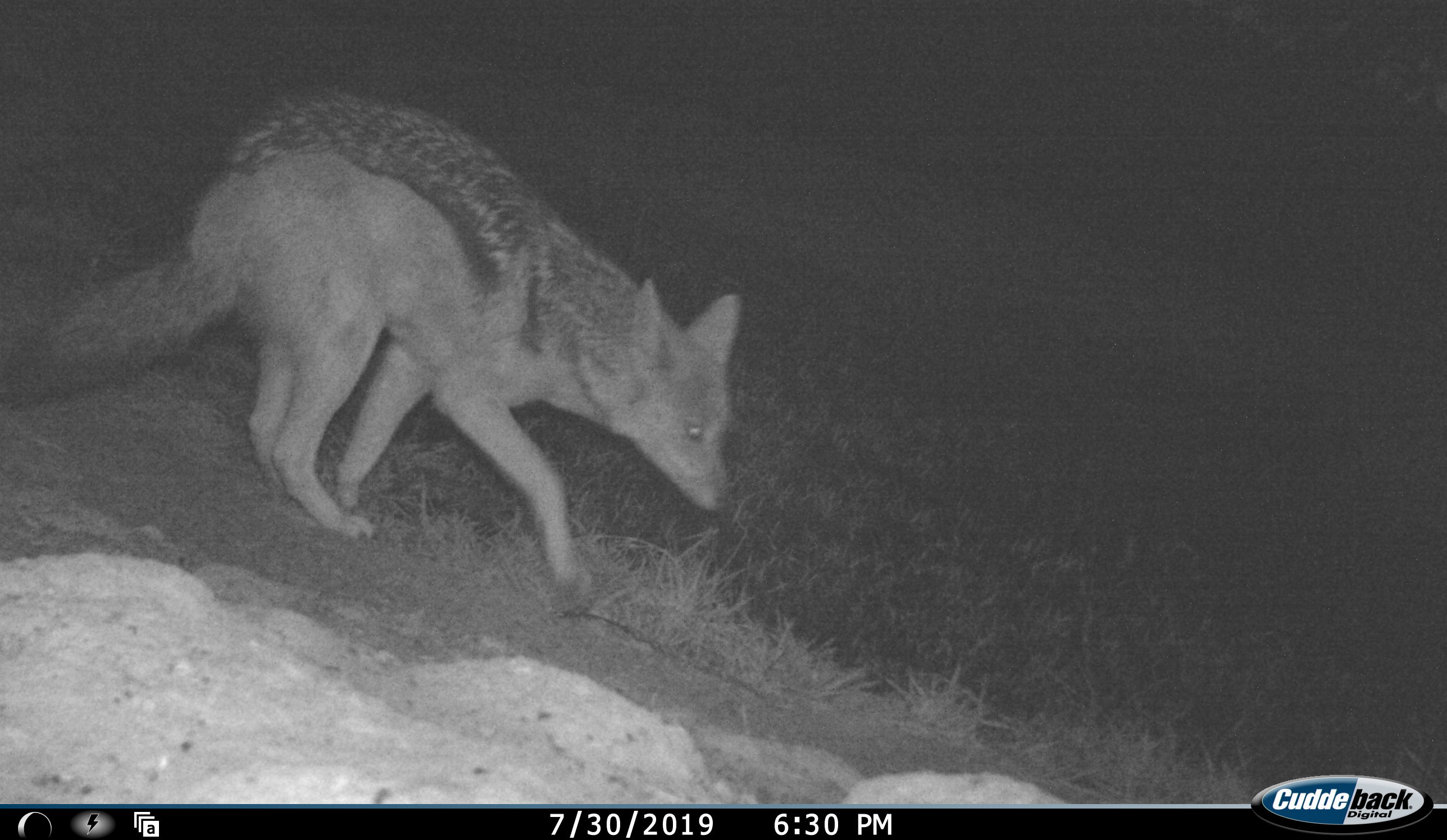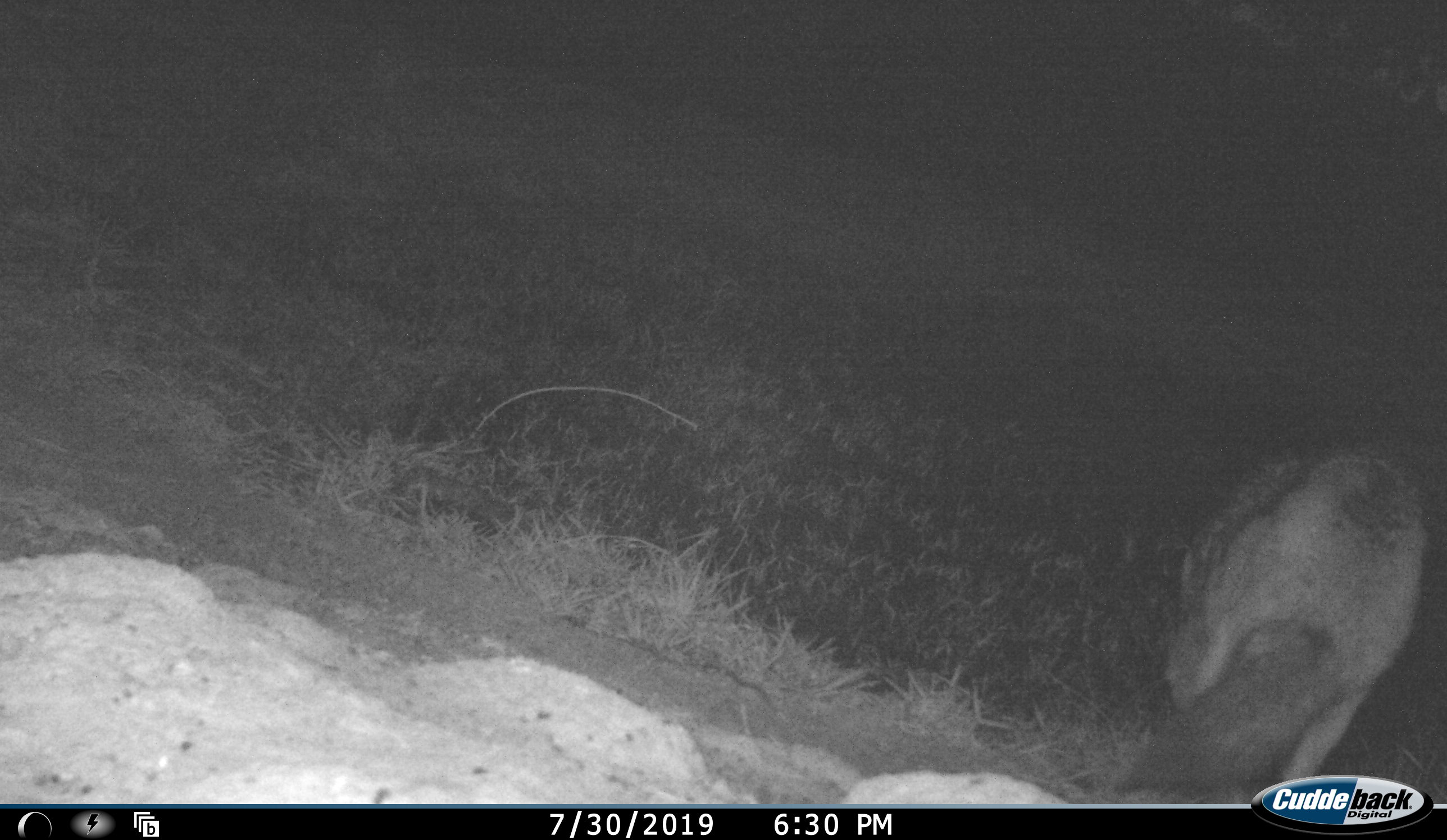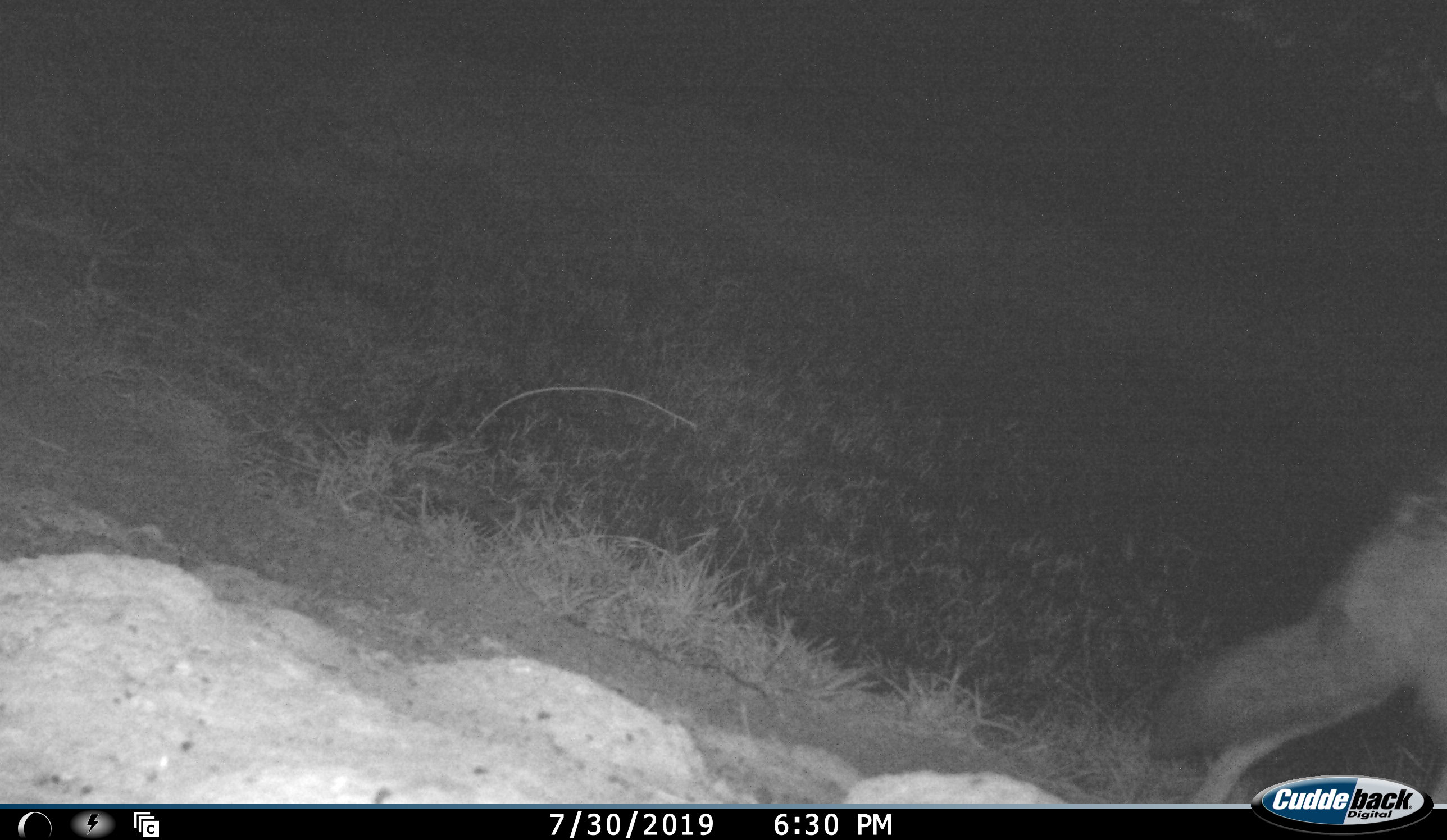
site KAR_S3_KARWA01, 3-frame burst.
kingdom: Animalia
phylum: Chordata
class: Mammalia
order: Carnivora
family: Canidae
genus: Lupulella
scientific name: Lupulella mesomelas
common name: black-backed jackal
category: jackalblackbacked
Jackalblackbacked (black-backed jackal) (Lupulella mesomelas), count 1. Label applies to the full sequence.